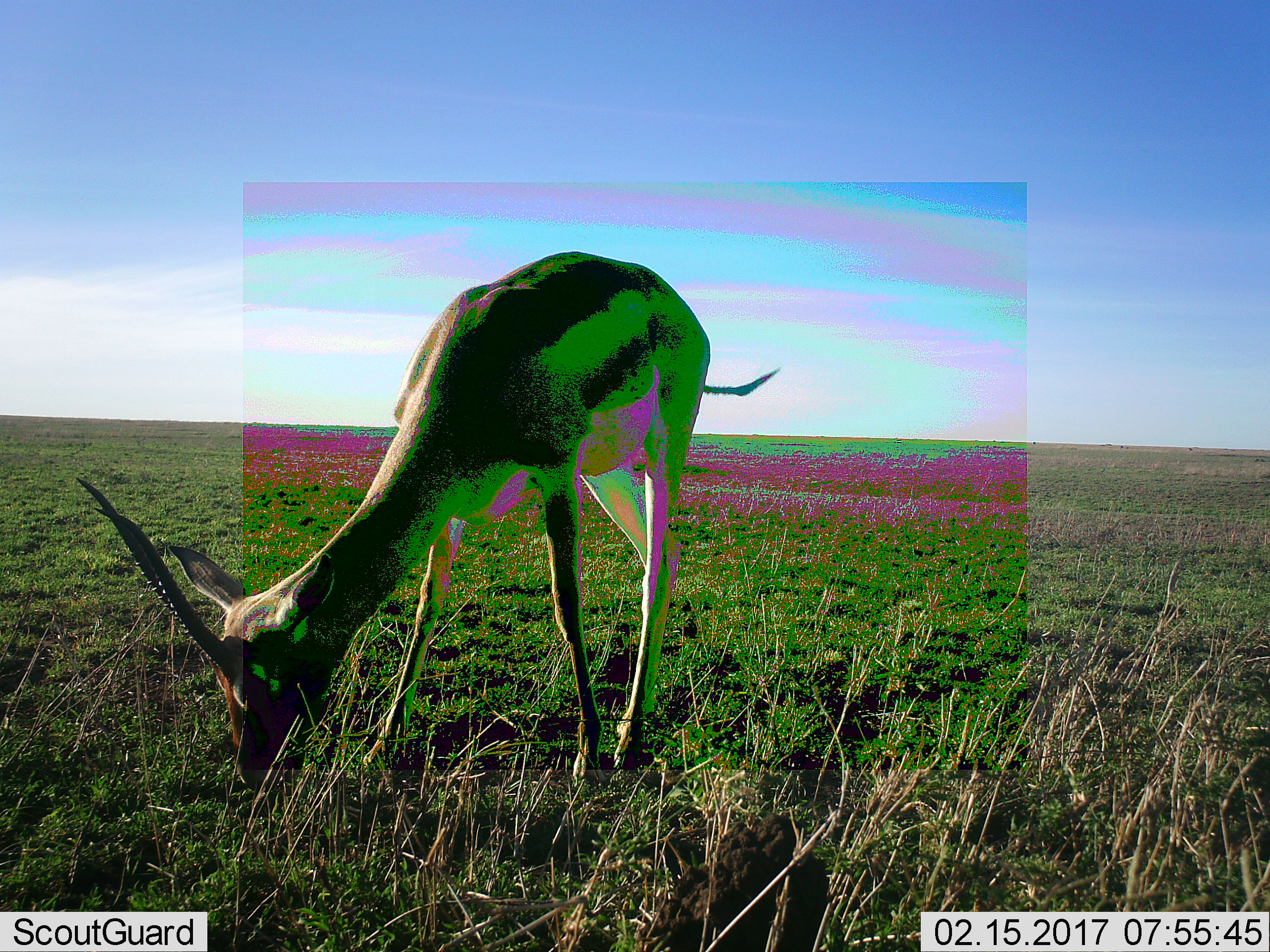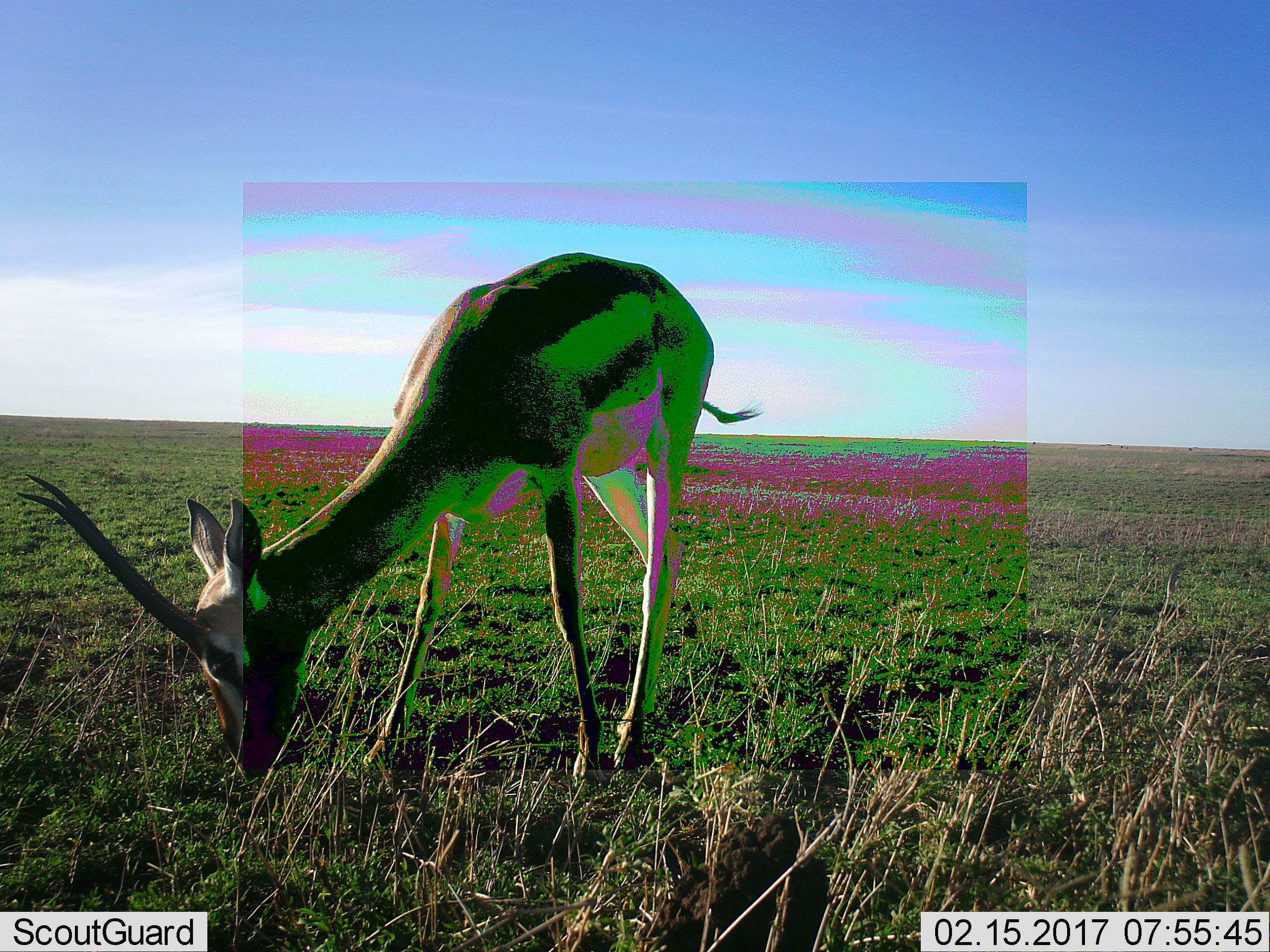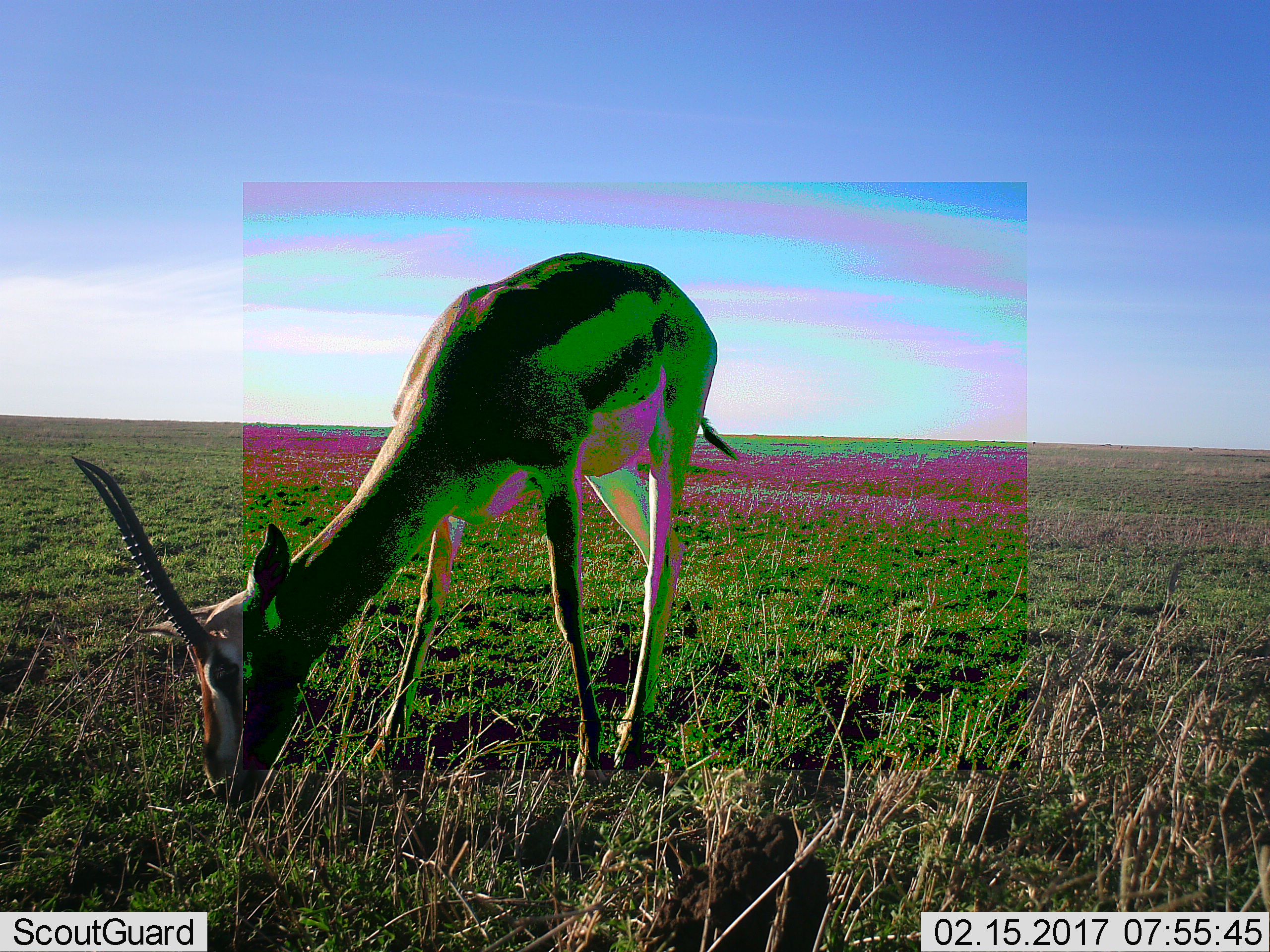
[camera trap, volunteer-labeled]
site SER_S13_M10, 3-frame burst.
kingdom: Animalia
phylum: Chordata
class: Mammalia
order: Artiodactyla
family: Bovidae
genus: Eudorcas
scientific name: Eudorcas thomsonii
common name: thomson's gazelle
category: gazellethomsons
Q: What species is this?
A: Gazellethomsons (thomson's gazelle) (Eudorcas thomsonii).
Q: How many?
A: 1.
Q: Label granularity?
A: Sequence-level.